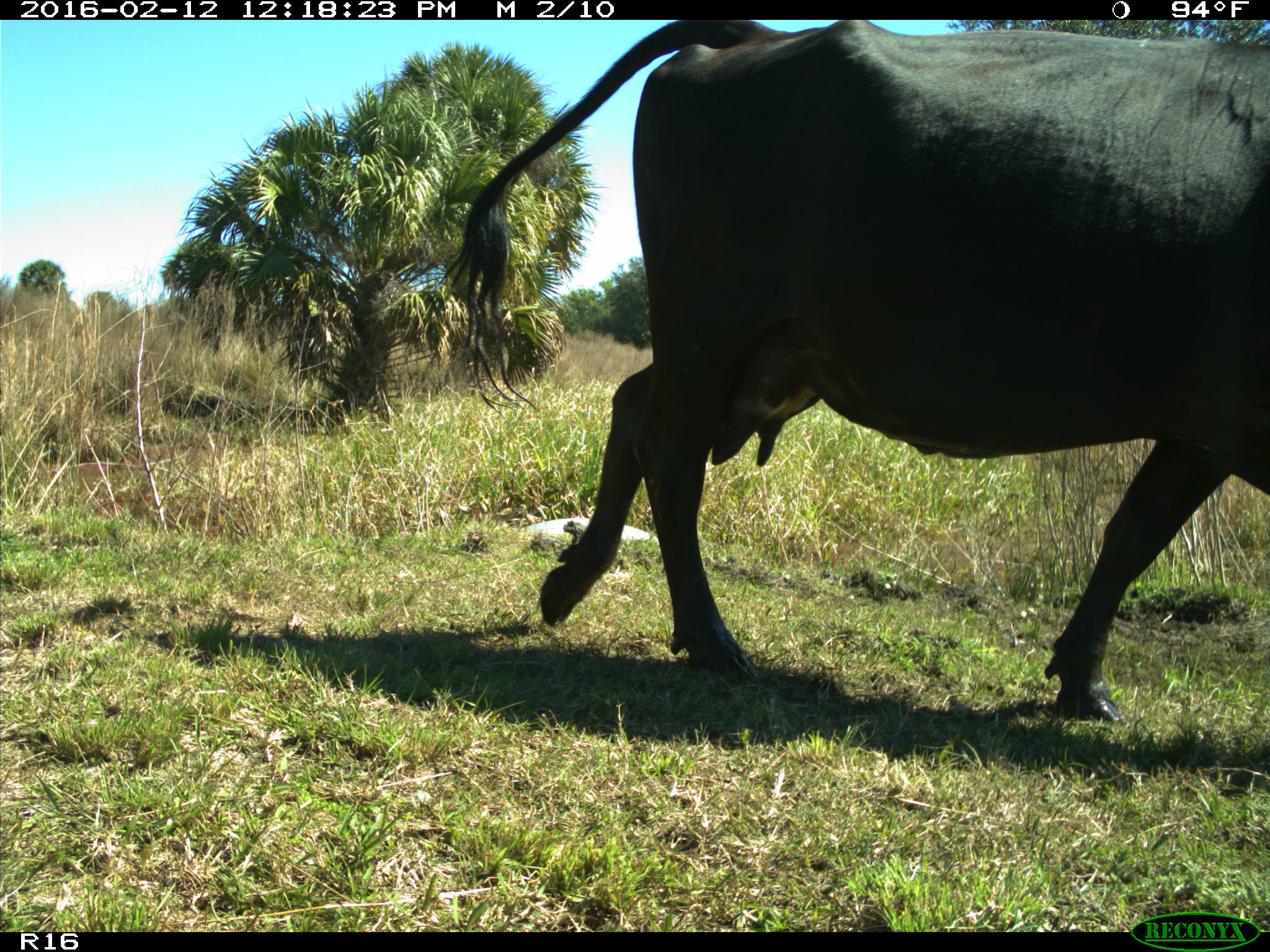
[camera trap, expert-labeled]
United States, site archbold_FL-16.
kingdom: Animalia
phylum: Chordata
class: Mammalia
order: Artiodactyla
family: Bovidae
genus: Bos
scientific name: Bos taurus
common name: domestic cow